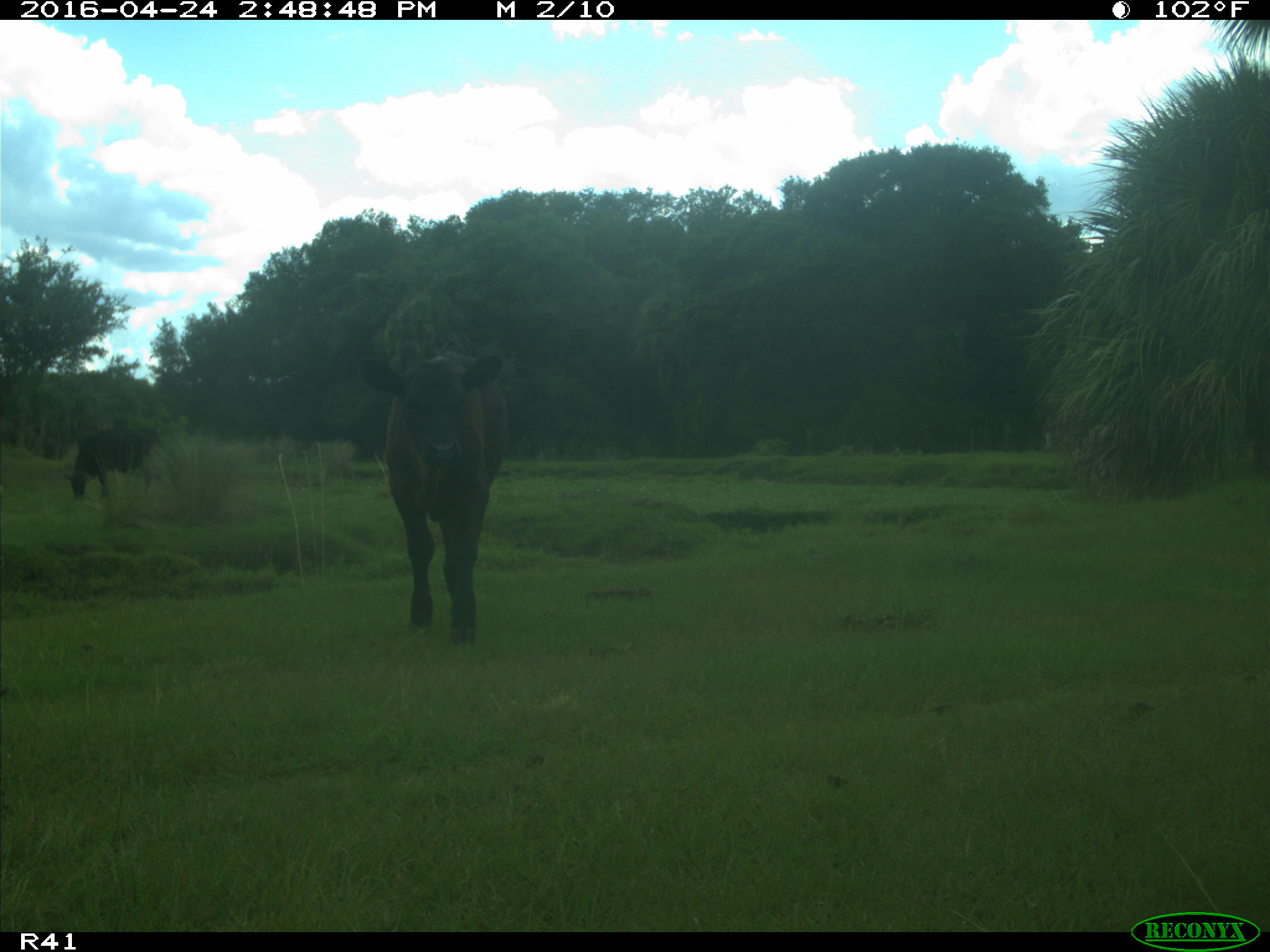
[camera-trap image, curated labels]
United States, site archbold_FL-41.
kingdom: Animalia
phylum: Chordata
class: Mammalia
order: Artiodactyla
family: Bovidae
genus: Bos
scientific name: Bos taurus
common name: domestic cow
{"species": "Bos taurus (domestic cow)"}